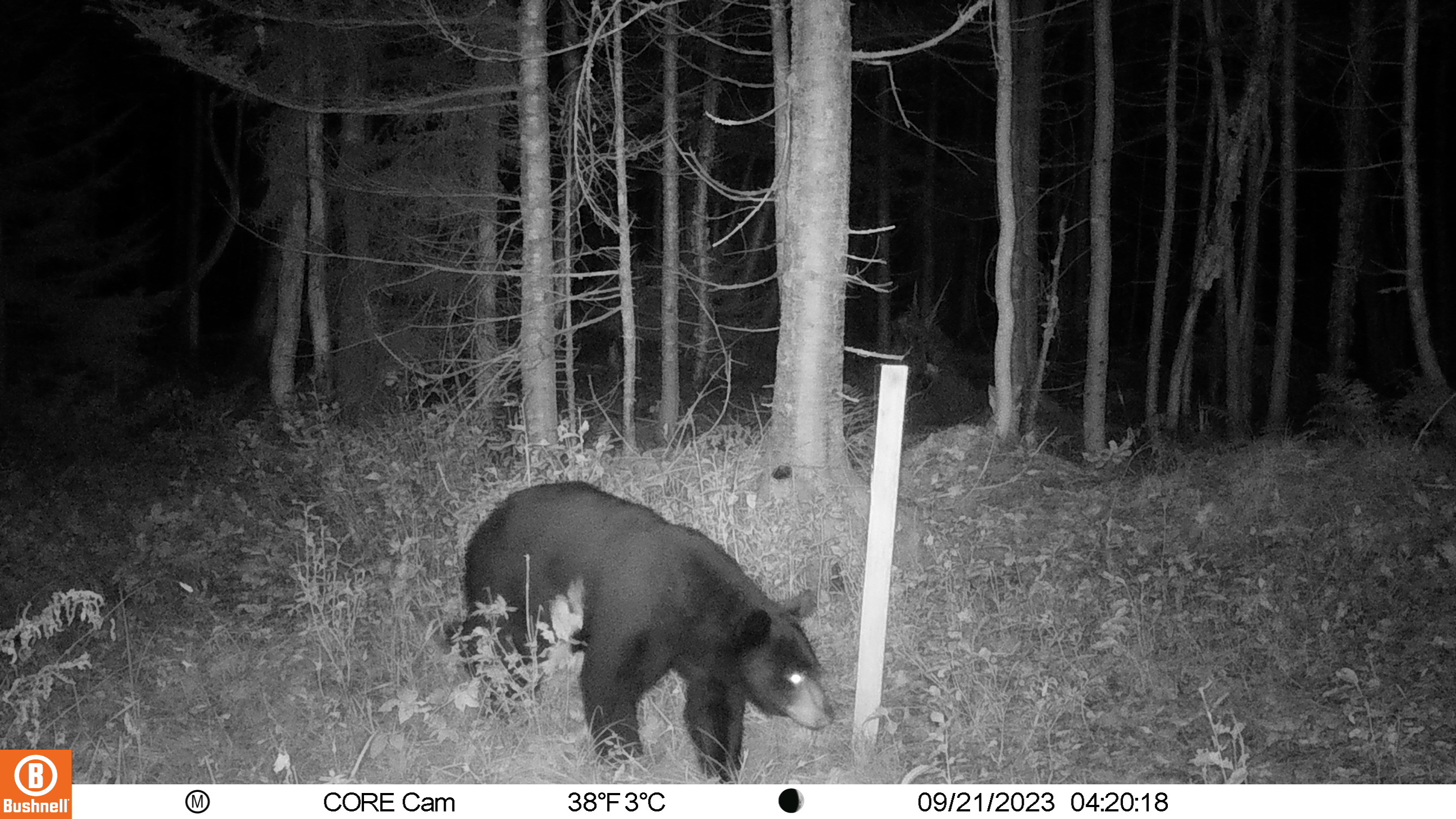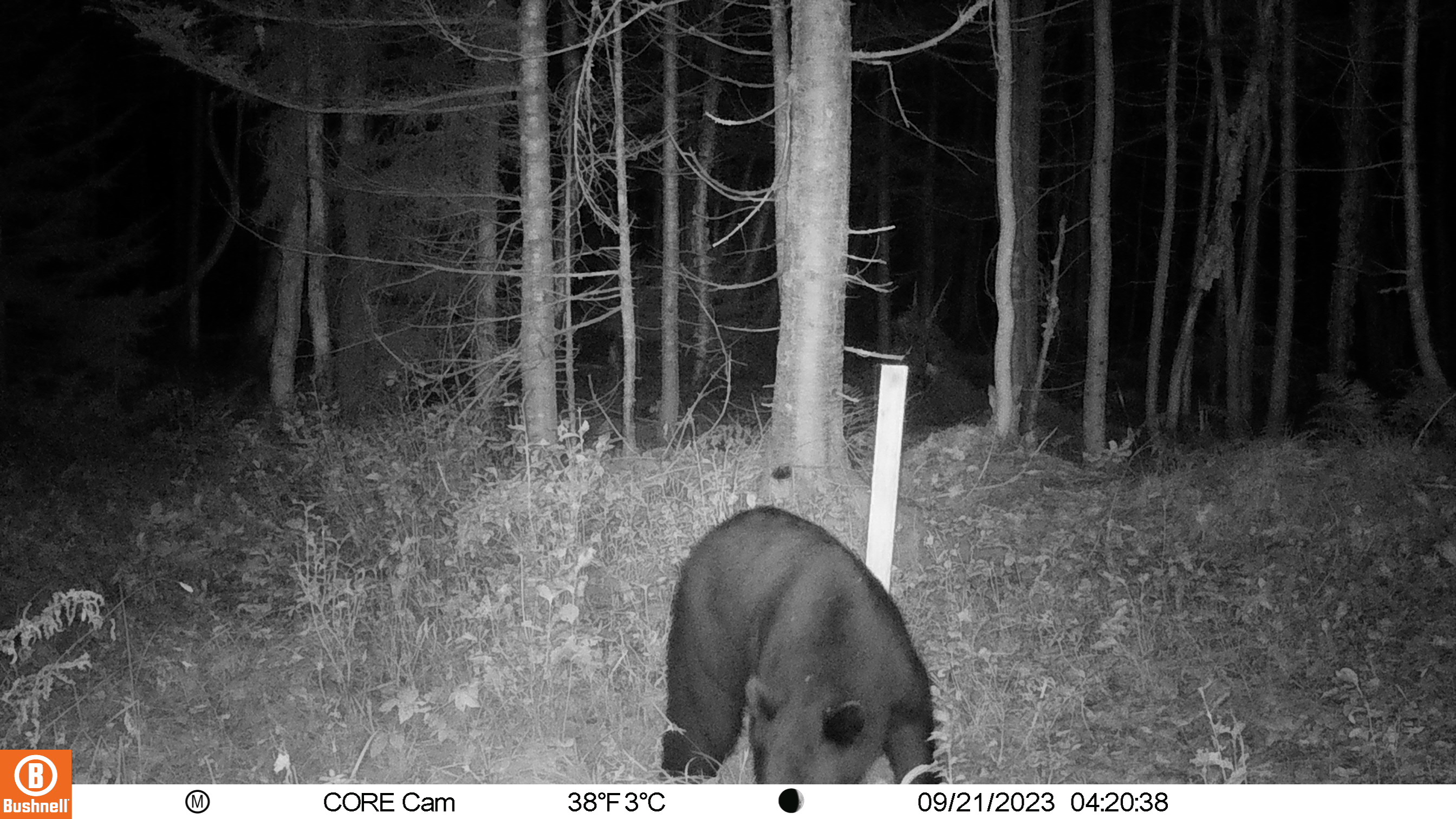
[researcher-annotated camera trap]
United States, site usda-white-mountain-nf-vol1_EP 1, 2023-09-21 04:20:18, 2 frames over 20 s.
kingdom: Animalia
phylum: Chordata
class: Mammalia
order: Carnivora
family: Ursidae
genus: Ursus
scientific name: Ursus americanus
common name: black bear